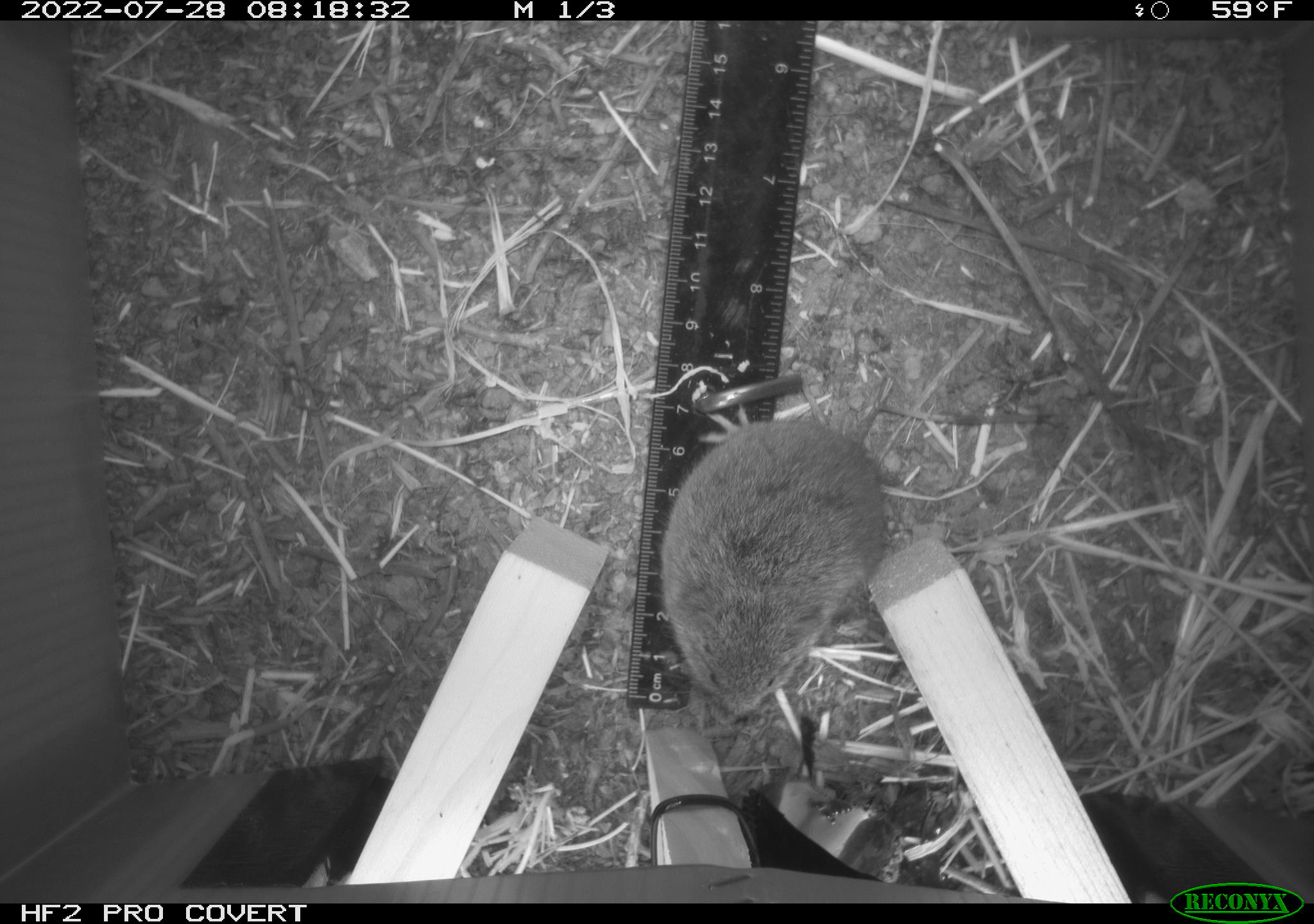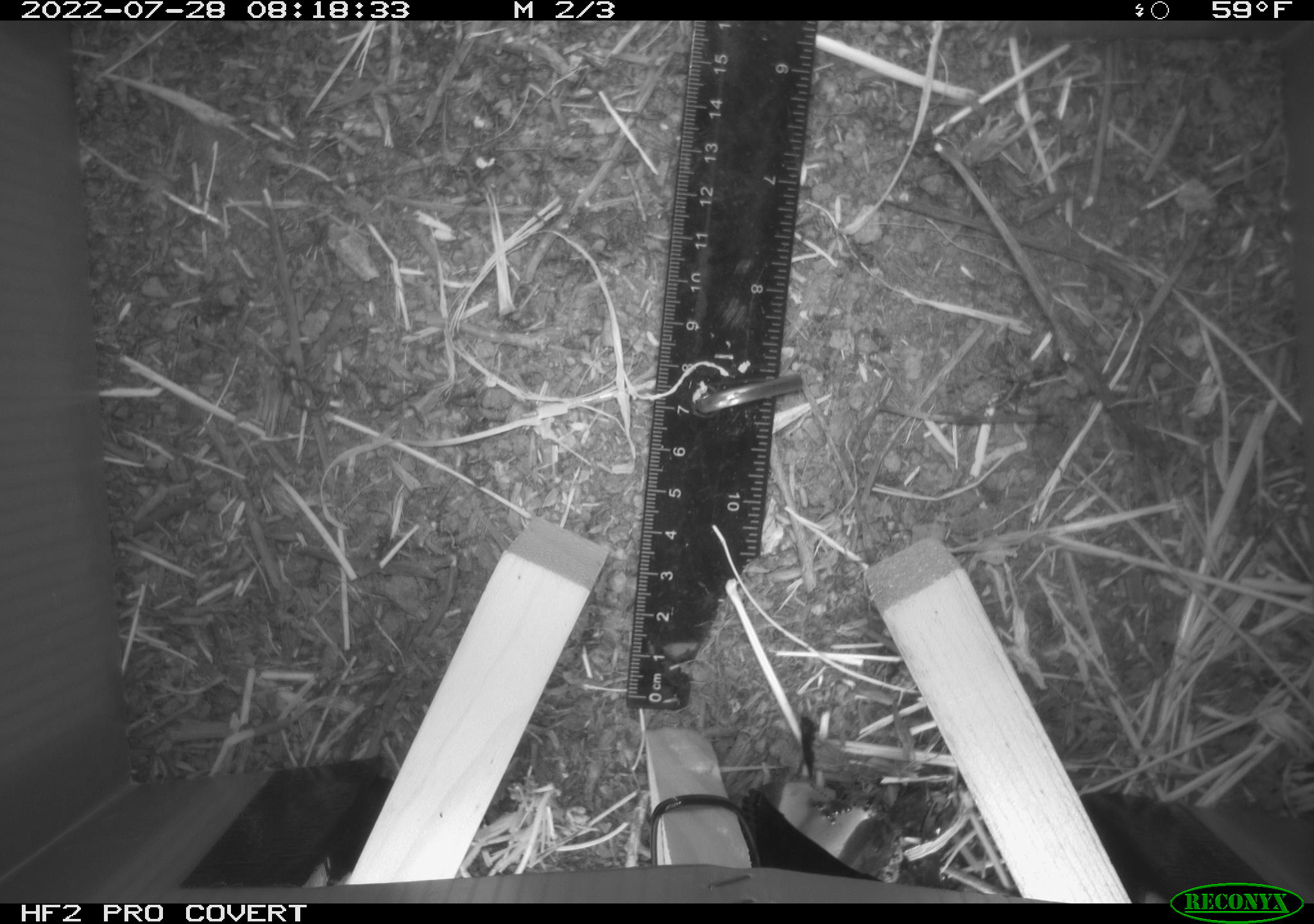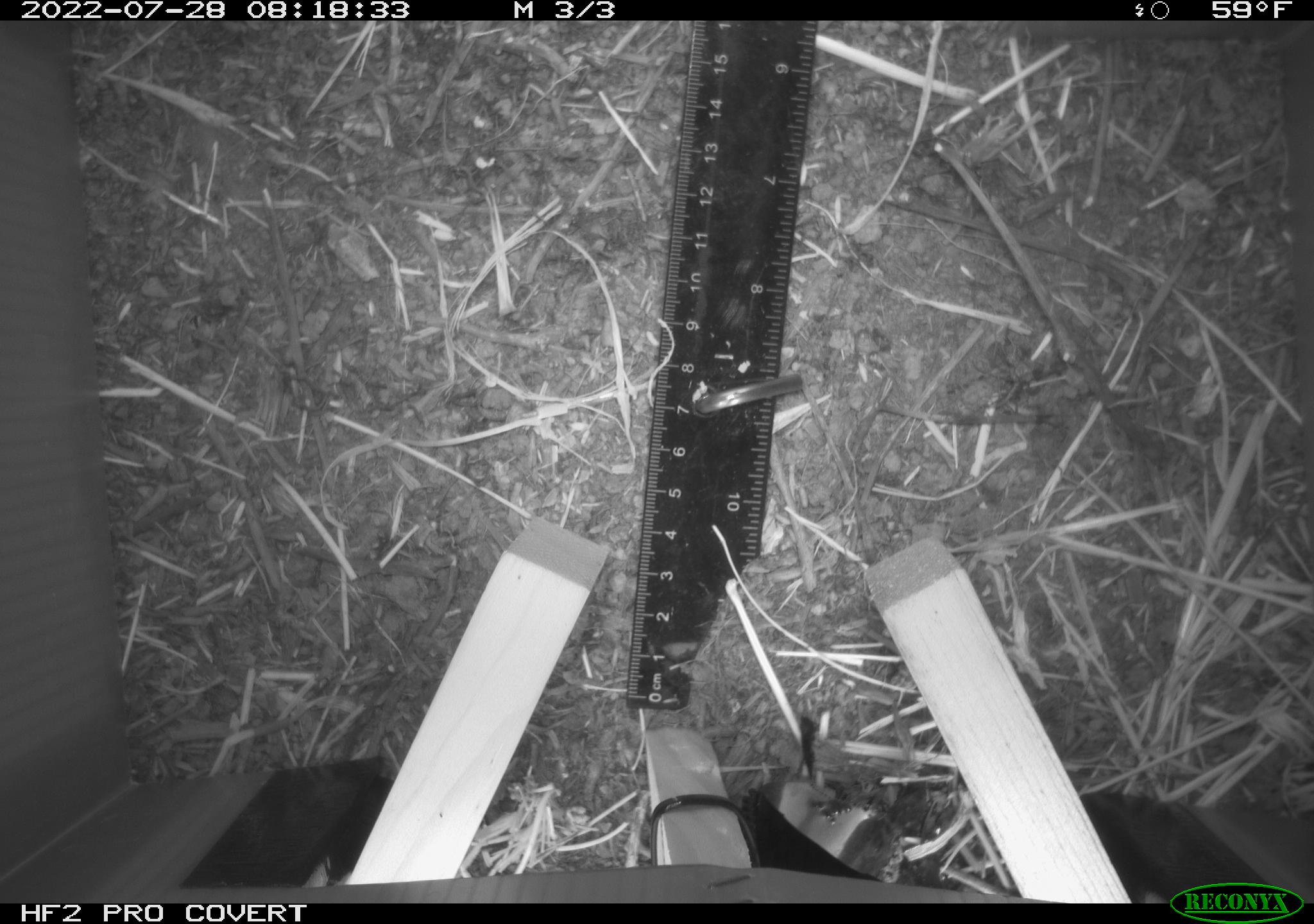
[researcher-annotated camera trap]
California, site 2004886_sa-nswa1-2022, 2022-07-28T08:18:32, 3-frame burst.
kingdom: Animalia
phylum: Chordata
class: Mammalia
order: Rodentia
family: Cricetidae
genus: Microtus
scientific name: Microtus californicus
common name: california vole